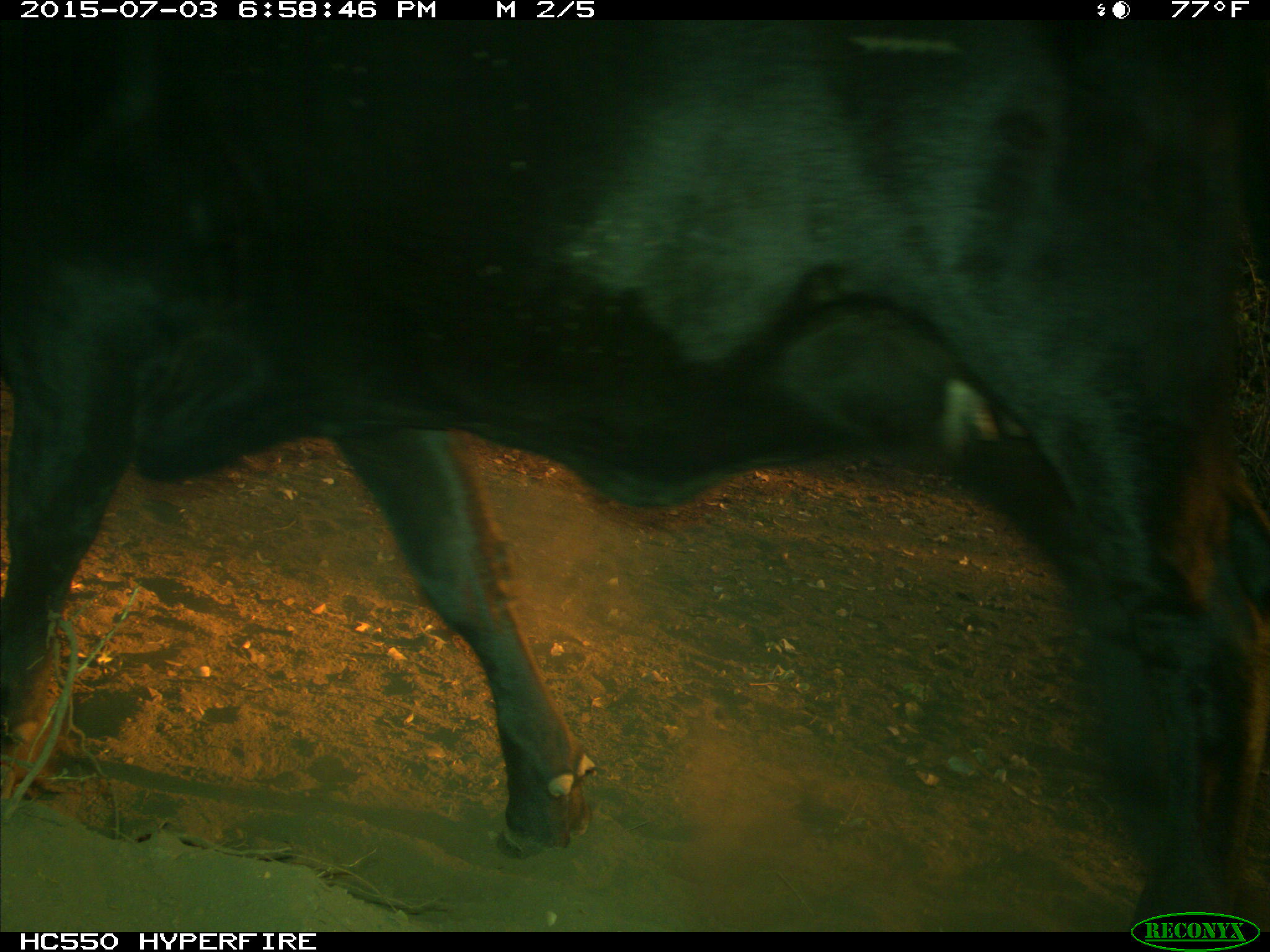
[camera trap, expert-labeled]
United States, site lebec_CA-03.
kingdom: Animalia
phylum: Chordata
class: Mammalia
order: Artiodactyla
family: Bovidae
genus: Bos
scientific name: Bos taurus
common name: domestic cow